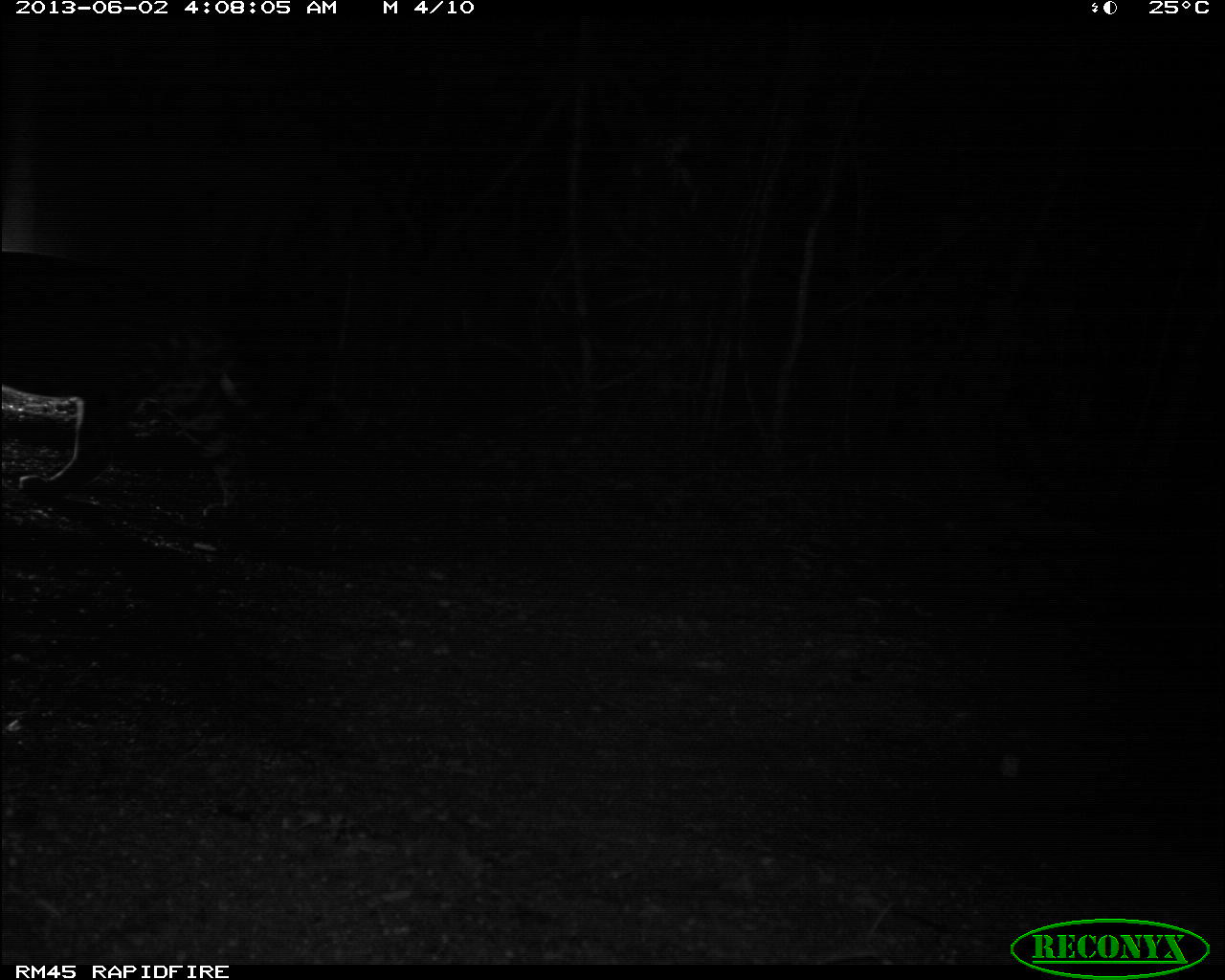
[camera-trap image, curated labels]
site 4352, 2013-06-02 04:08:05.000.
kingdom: Animalia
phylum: Chordata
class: Mammalia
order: Carnivora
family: Felidae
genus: Panthera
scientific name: Panthera onca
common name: jaguar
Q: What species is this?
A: Panthera onca (jaguar).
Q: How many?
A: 1.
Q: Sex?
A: Male.